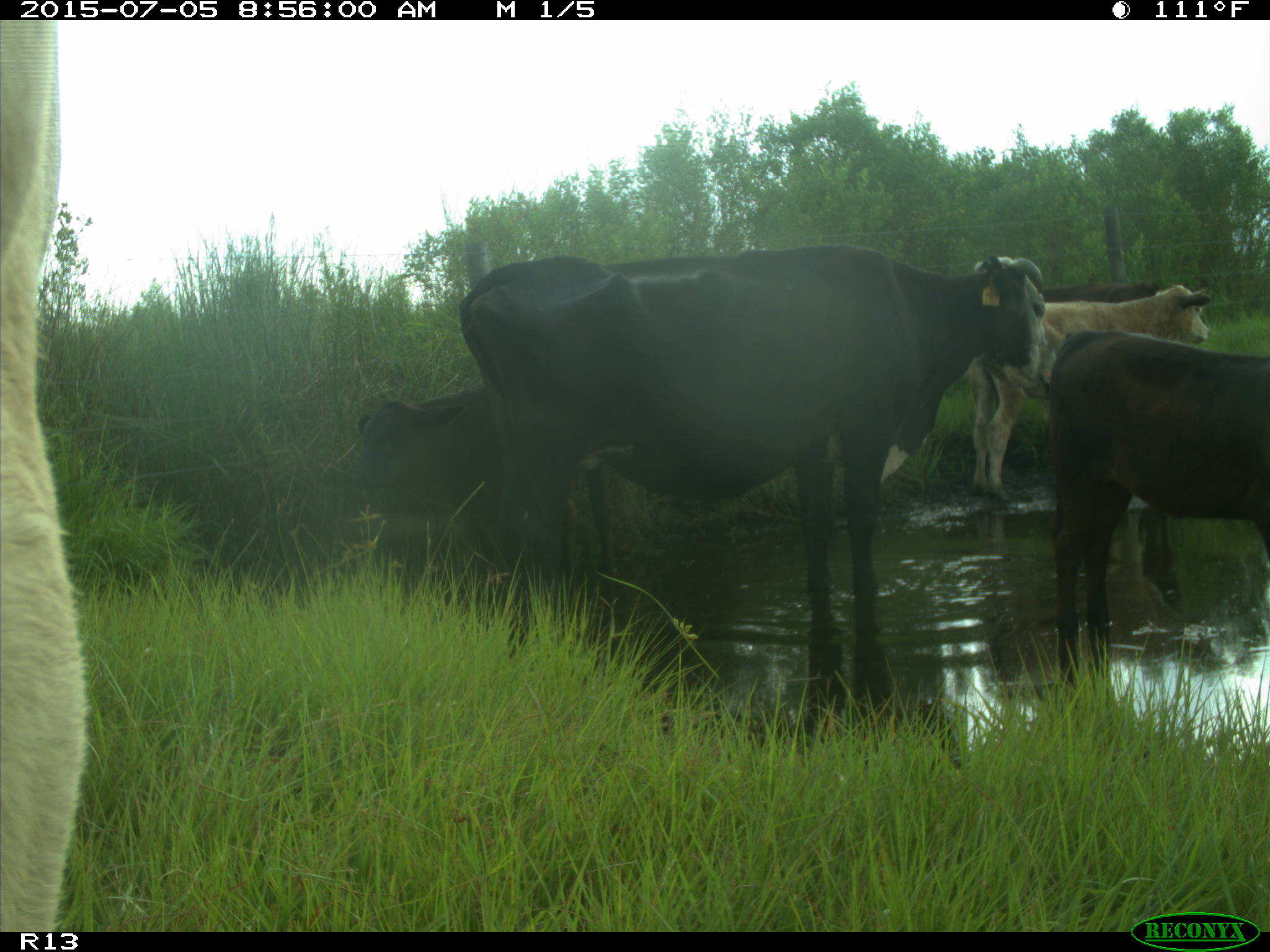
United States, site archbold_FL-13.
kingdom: Animalia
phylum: Chordata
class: Mammalia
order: Artiodactyla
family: Bovidae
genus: Bos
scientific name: Bos taurus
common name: domestic cow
Bos taurus (domestic cow).